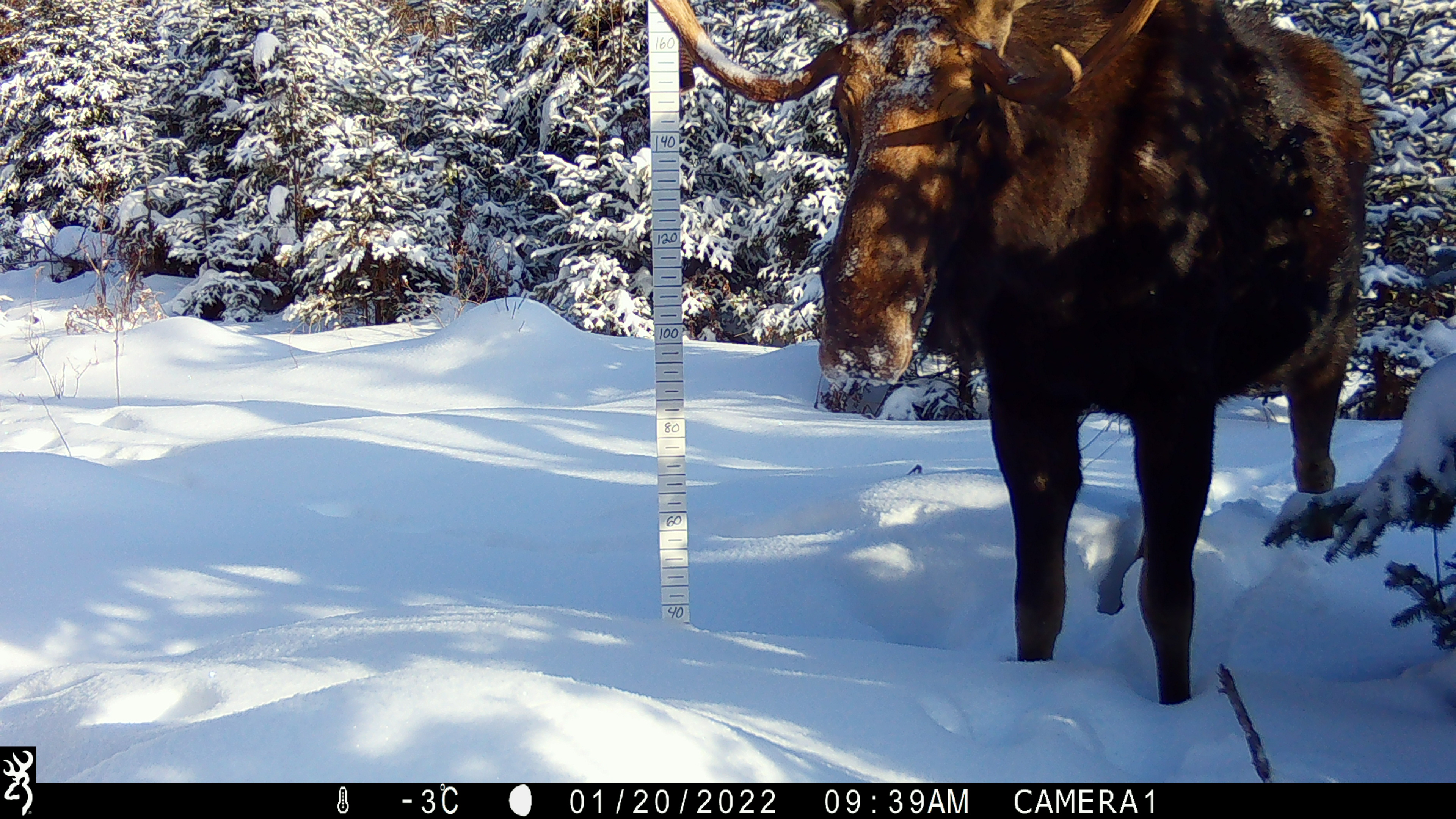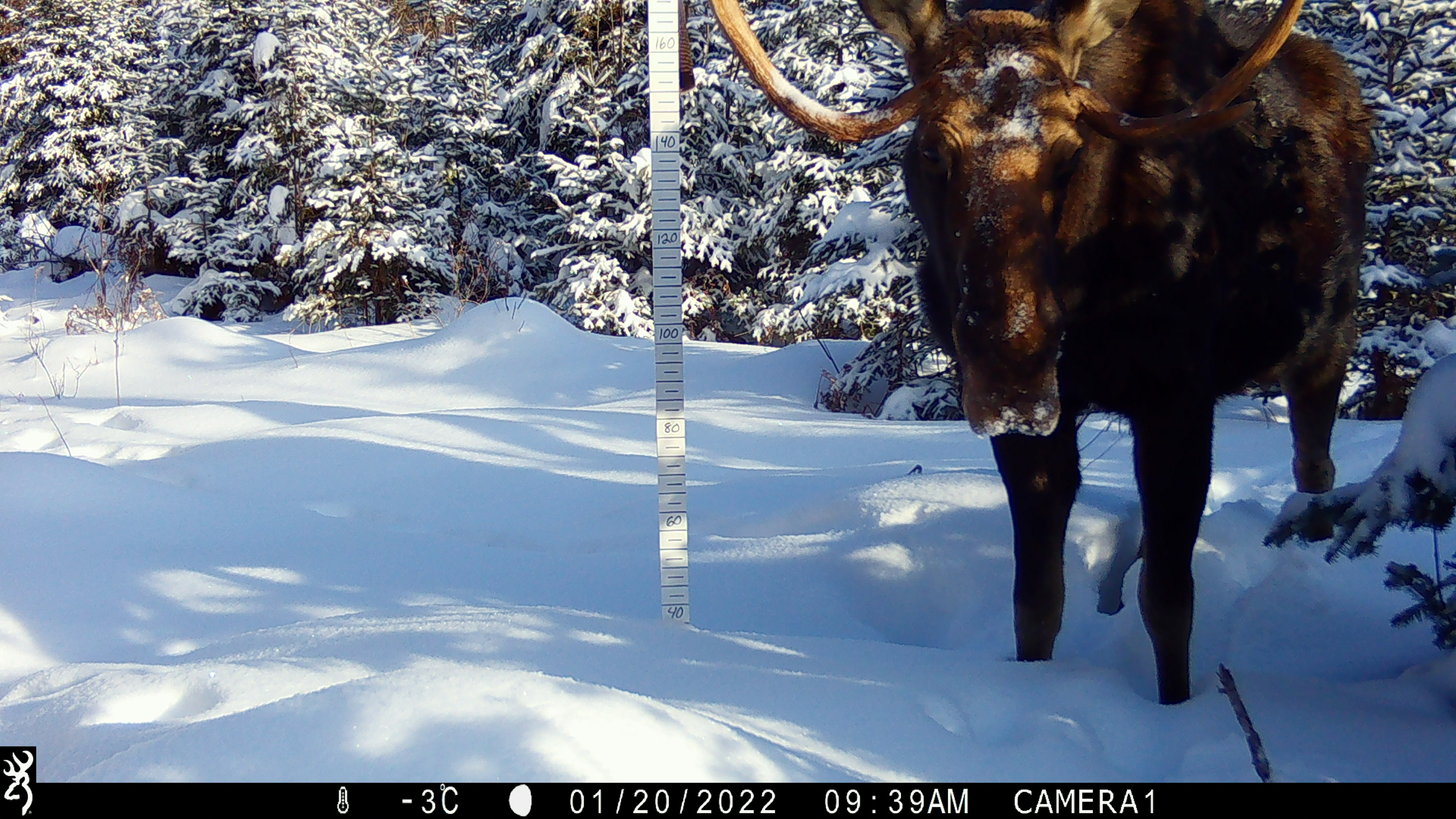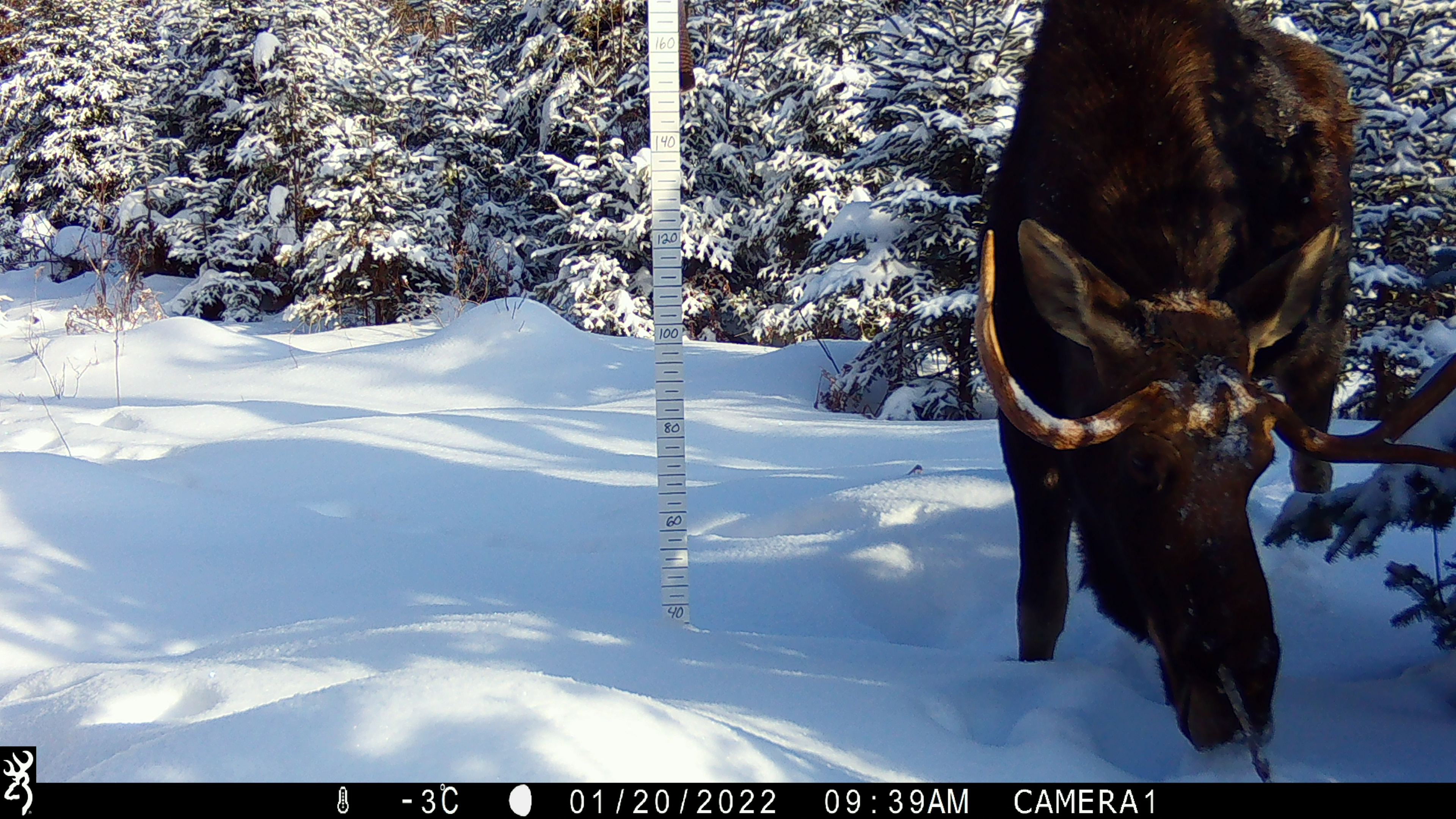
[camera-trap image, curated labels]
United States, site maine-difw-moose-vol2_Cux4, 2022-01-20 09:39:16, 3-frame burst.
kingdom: Animalia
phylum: Chordata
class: Mammalia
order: Artiodactyla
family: Cervidae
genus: Alces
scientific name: Alces alces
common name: moose